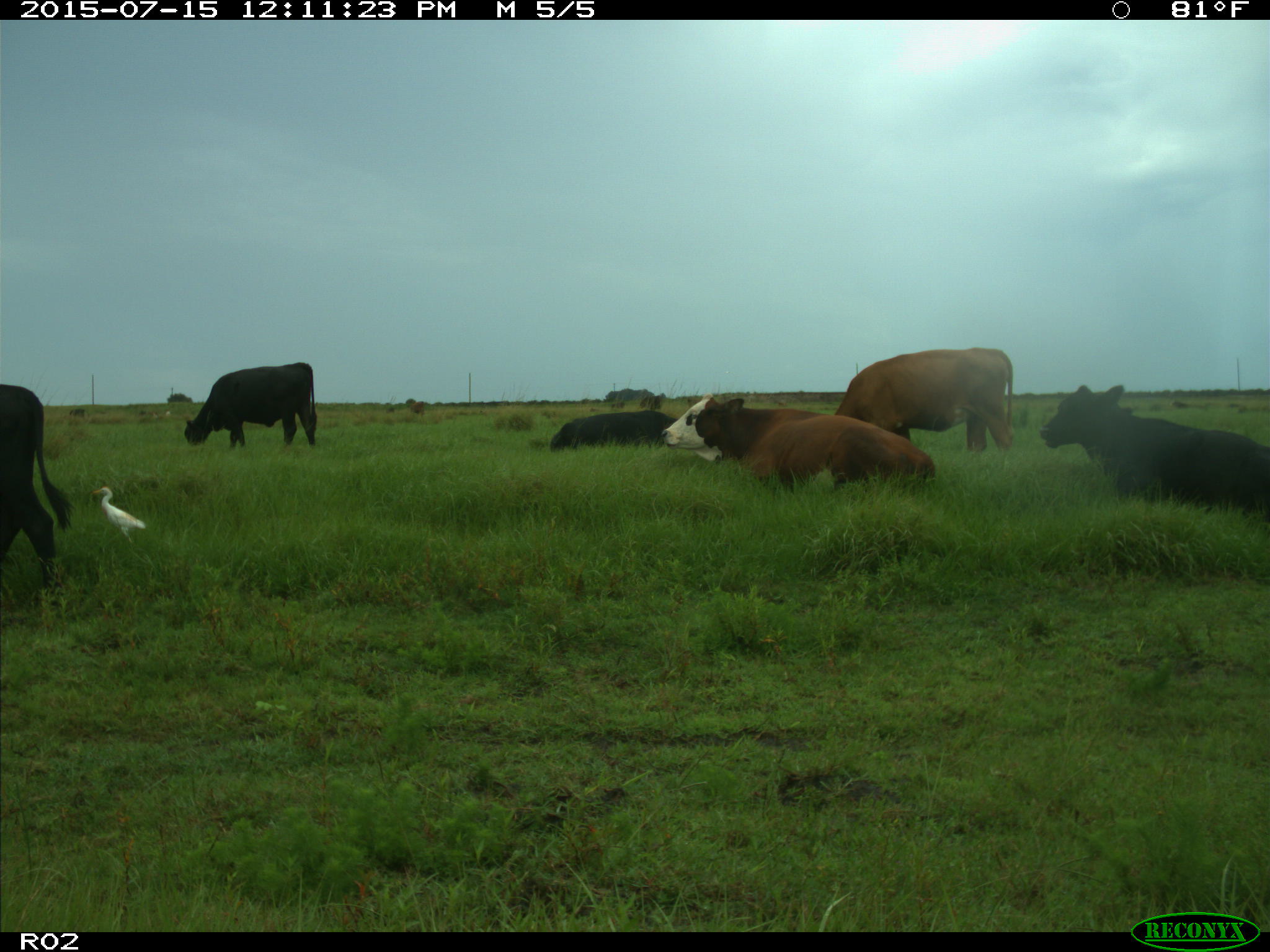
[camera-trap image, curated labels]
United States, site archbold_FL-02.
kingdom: Animalia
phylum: Chordata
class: Mammalia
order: Artiodactyla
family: Bovidae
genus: Bos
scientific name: Bos taurus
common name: domestic cow